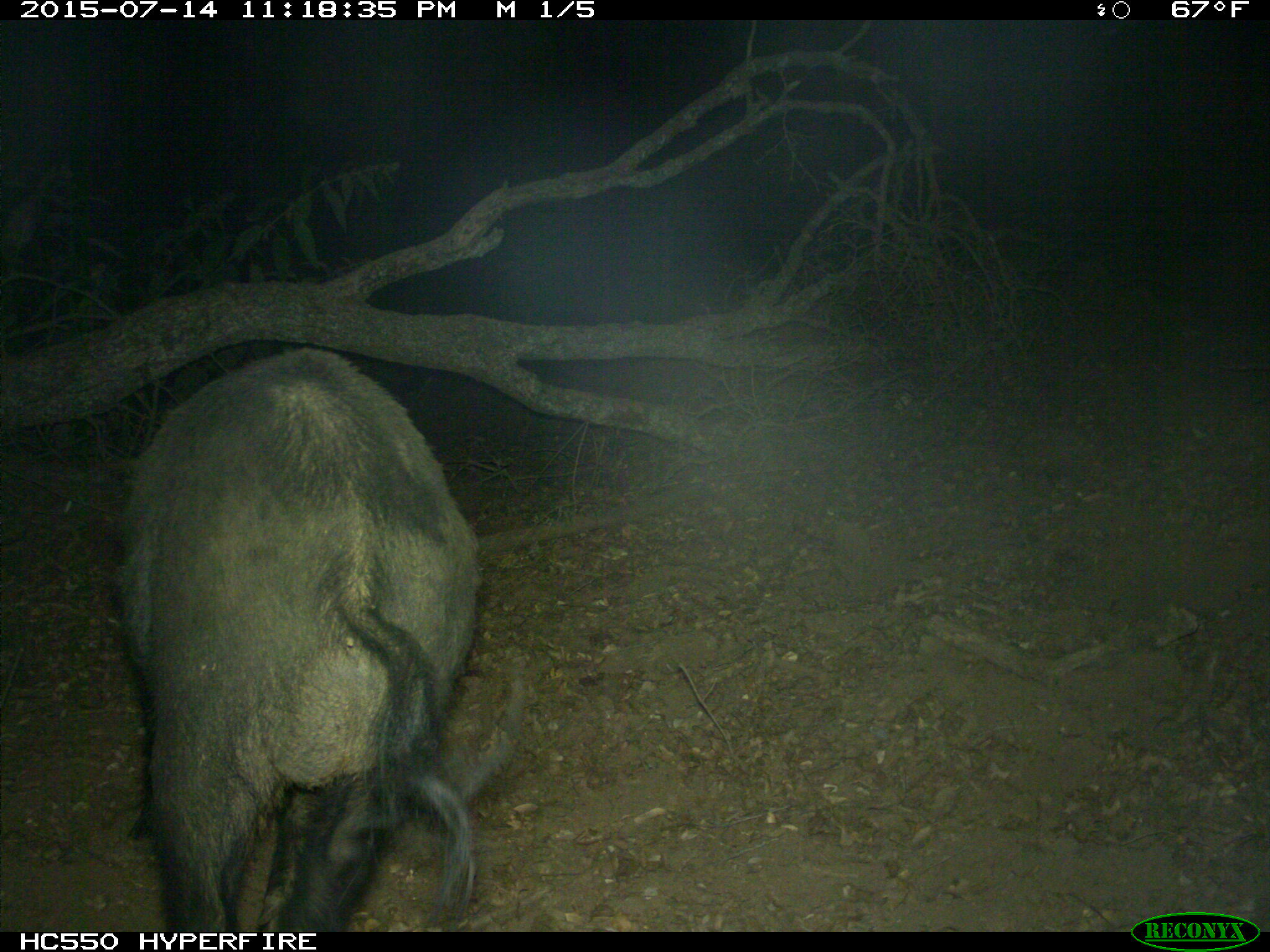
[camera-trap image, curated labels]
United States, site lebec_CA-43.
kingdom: Animalia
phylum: Chordata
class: Mammalia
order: Artiodactyla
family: Suidae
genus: Sus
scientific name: Sus scrofa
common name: wild boar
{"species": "Sus scrofa (wild boar)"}